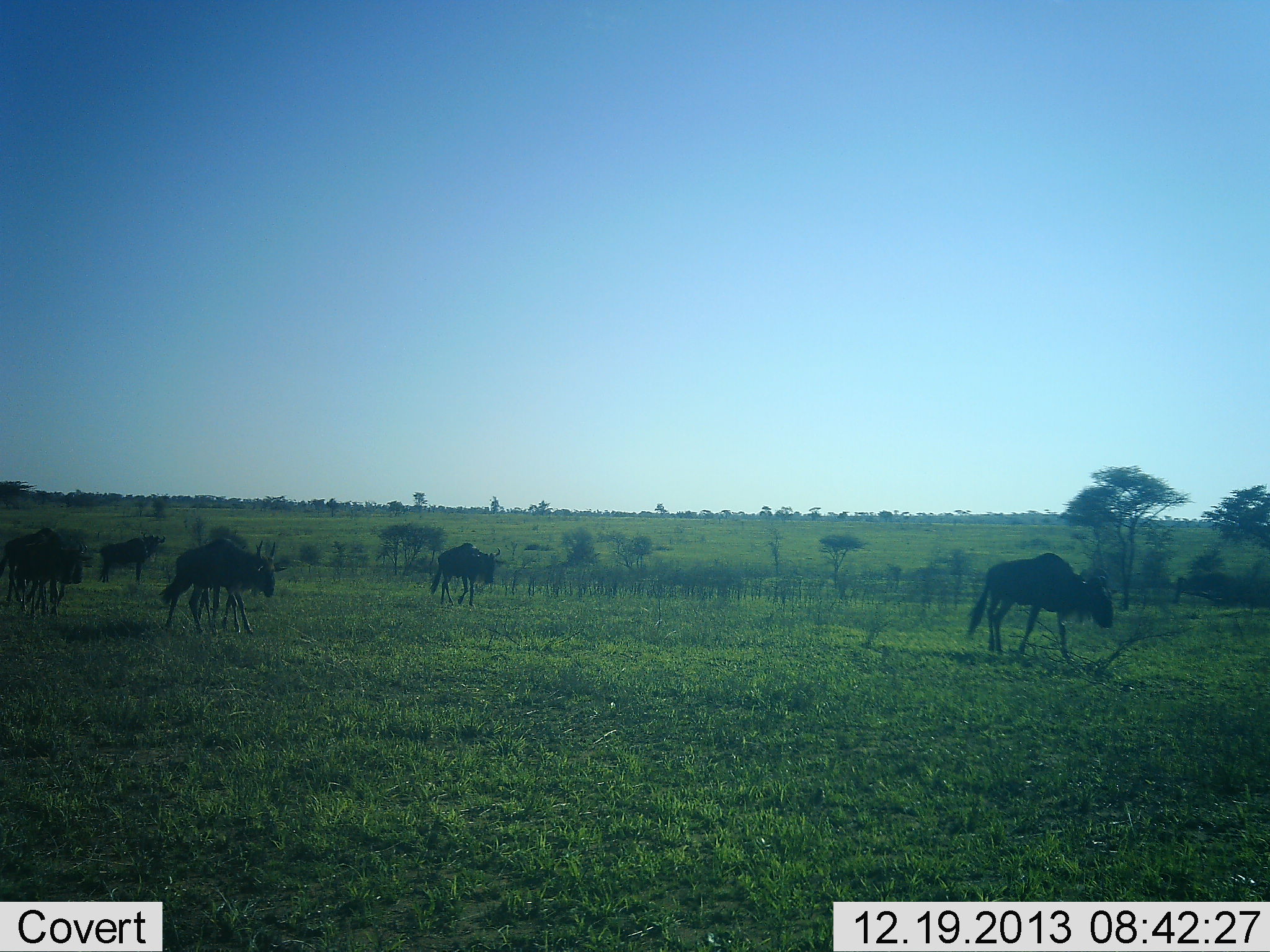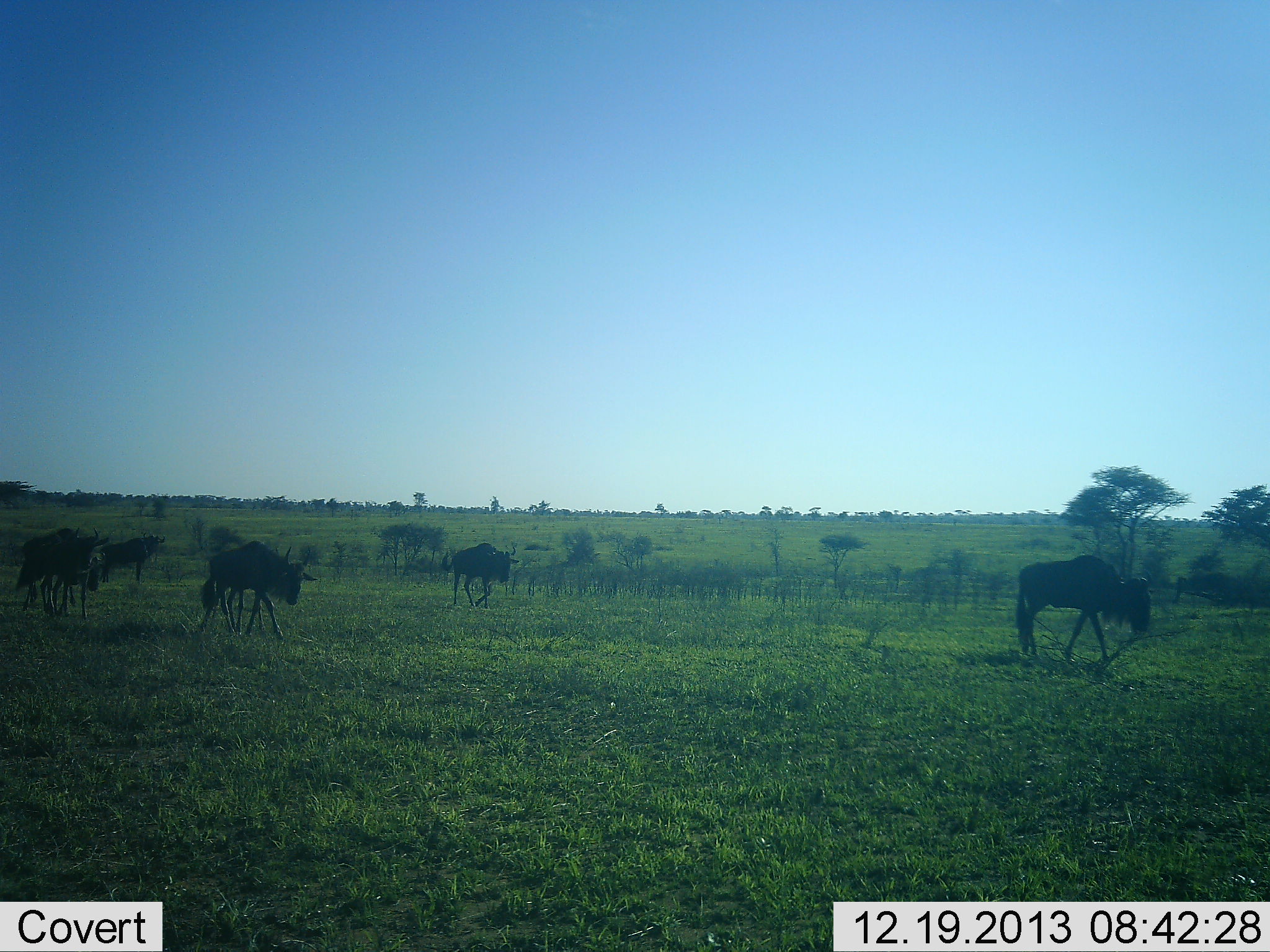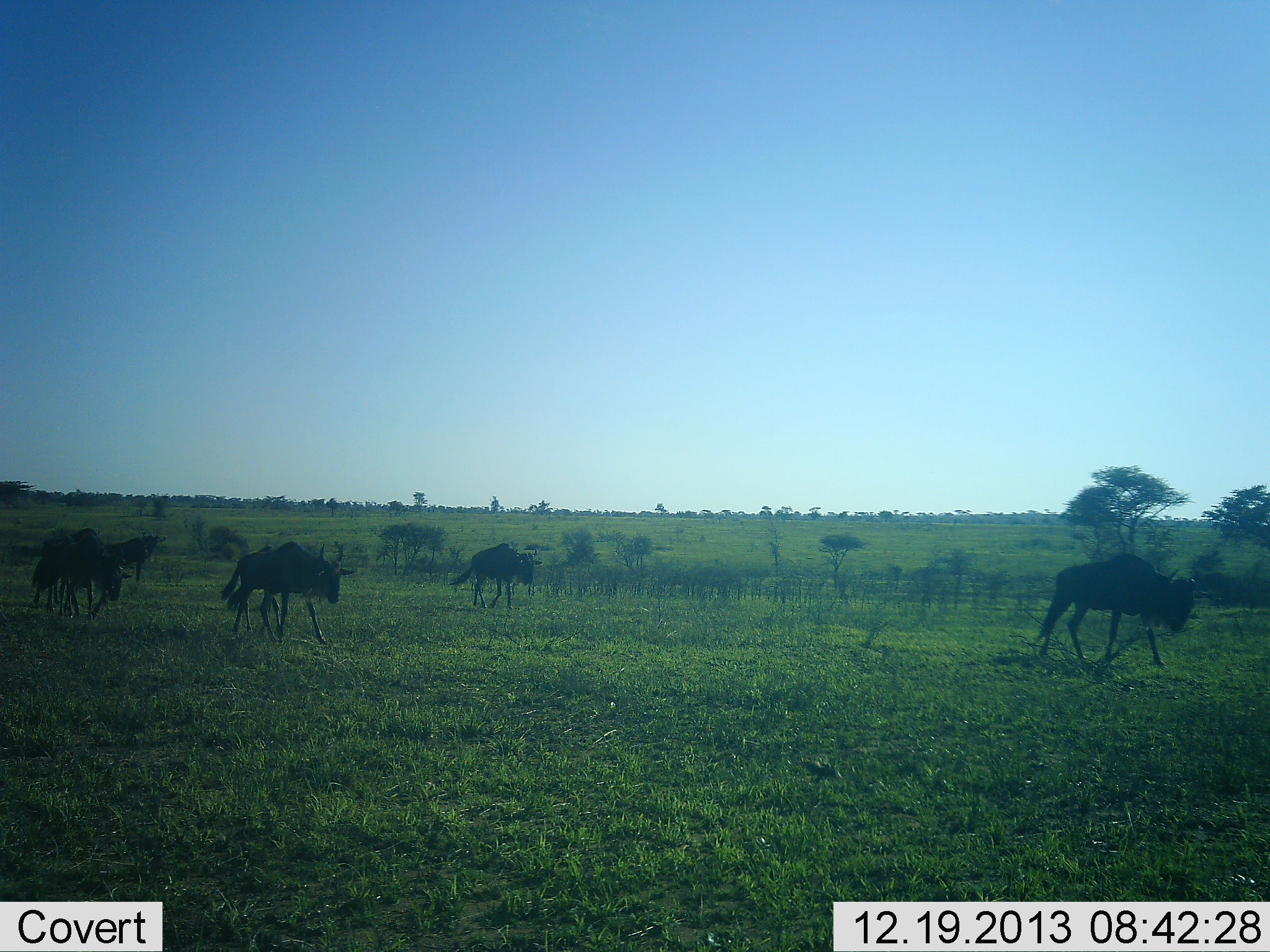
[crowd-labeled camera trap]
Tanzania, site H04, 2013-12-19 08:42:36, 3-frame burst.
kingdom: Animalia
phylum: Chordata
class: Mammalia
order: Artiodactyla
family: Bovidae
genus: Connochaetes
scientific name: Connochaetes taurinus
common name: blue wildebeest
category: wildebeest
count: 5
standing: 30%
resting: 0%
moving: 100%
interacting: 0%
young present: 20%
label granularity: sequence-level